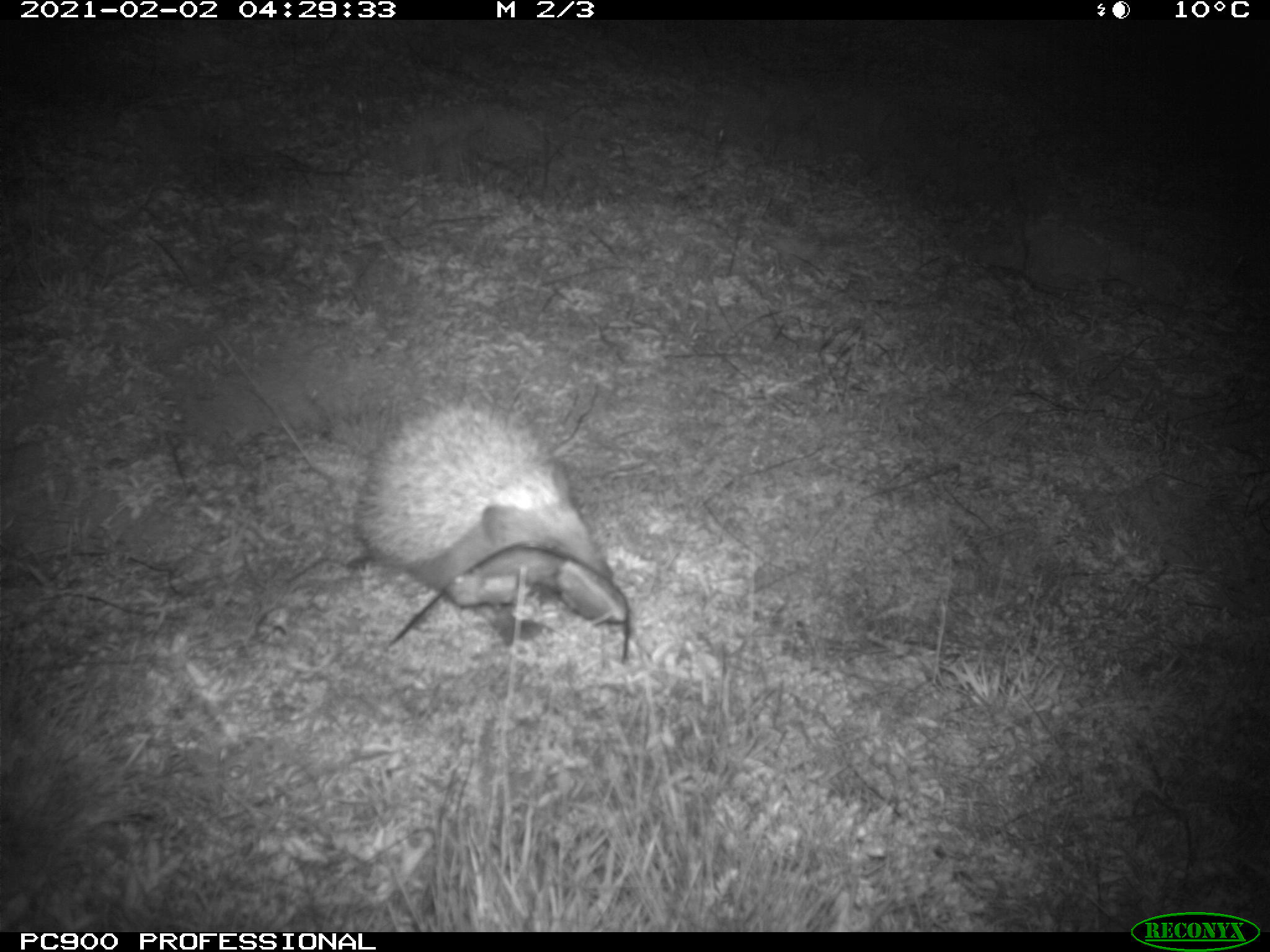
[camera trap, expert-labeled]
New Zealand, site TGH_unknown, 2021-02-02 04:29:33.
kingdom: Animalia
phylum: Chordata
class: Mammalia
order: Eulipotyphla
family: Erinaceidae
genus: Erinaceus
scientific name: Erinaceus europaeus europaeus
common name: european hedgehog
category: hedgehog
Hedgehog (european hedgehog) (Erinaceus europaeus europaeus).